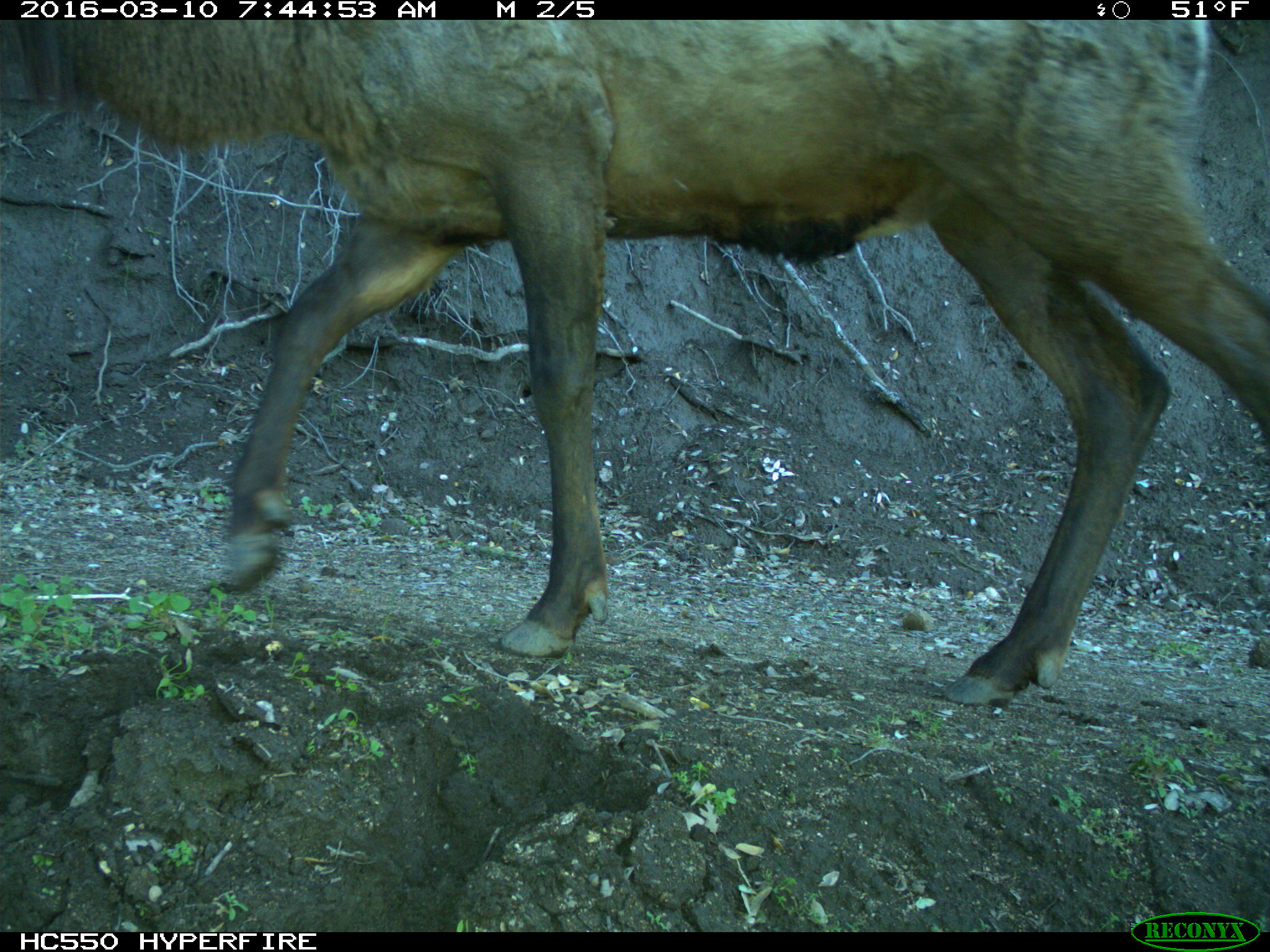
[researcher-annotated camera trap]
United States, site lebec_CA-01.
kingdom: Animalia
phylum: Chordata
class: Mammalia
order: Artiodactyla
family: Cervidae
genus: Cervus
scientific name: Cervus canadensis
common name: elk